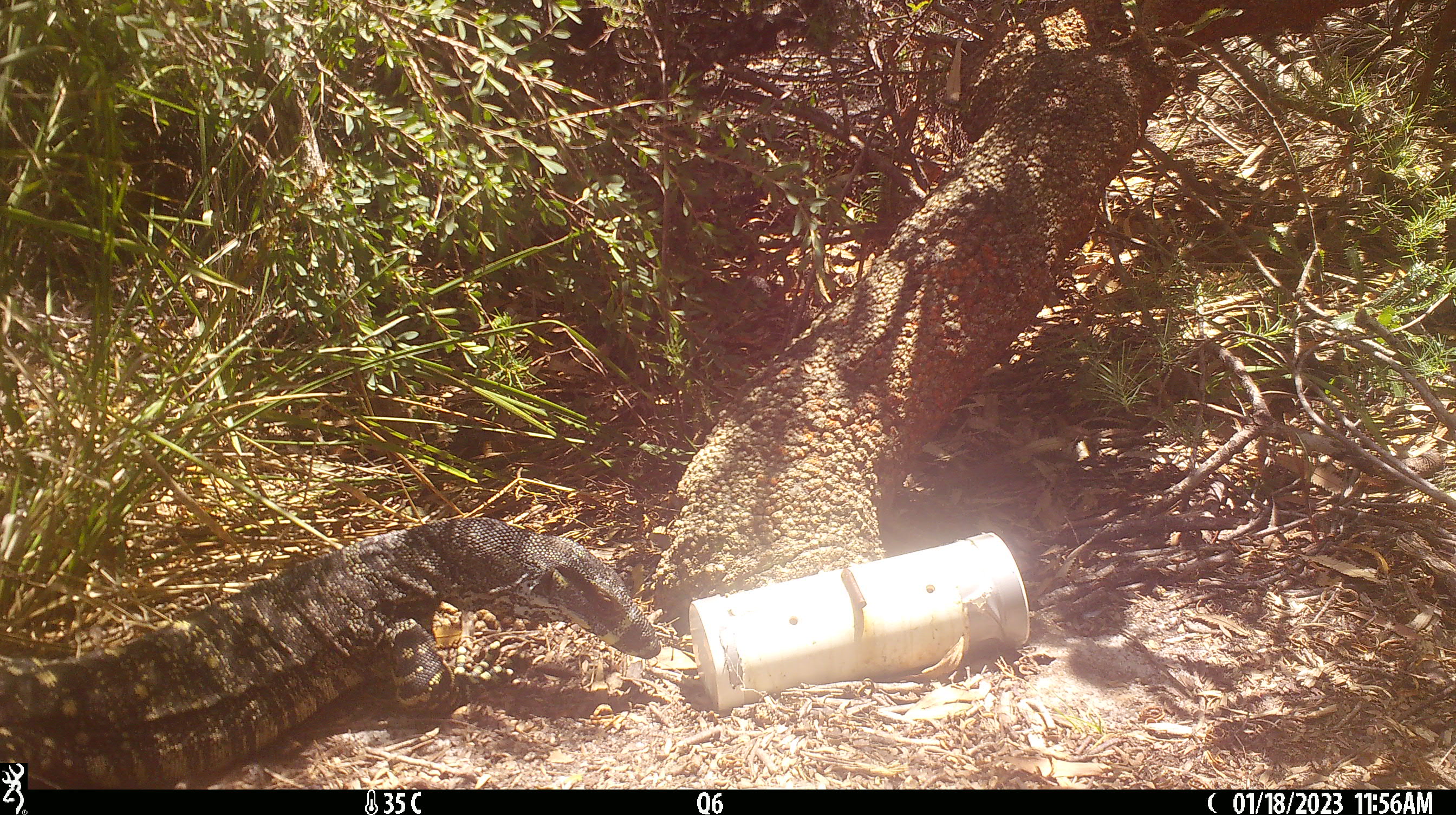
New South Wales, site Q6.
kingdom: Animalia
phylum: Chordata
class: Reptilia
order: Squamata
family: Varanidae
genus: Varanus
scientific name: Varanus varius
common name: lace monitor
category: goanna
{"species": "goanna (lace monitor) (Varanus varius)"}